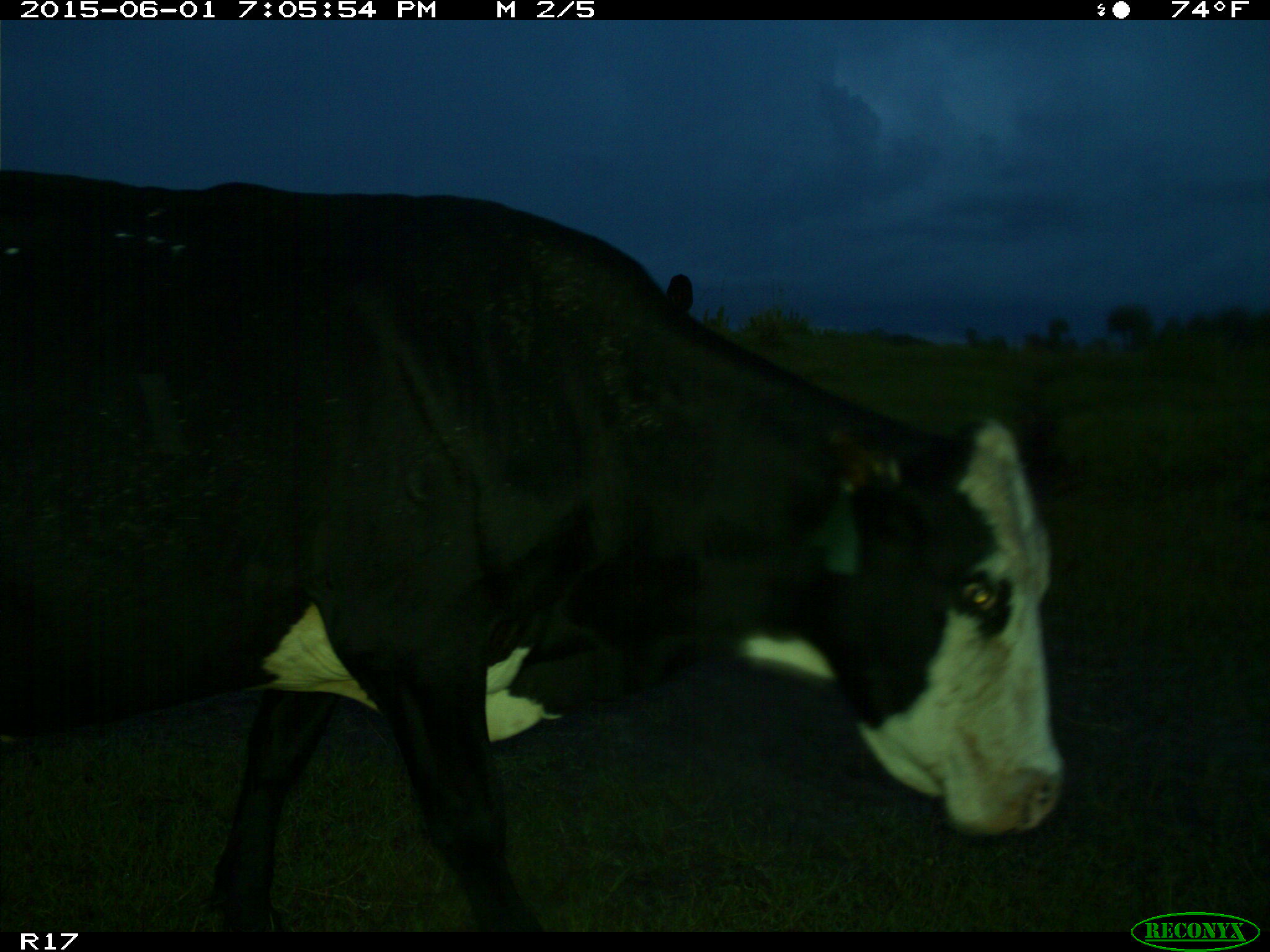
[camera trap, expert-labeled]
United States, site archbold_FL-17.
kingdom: Animalia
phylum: Chordata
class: Mammalia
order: Artiodactyla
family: Bovidae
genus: Bos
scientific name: Bos taurus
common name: domestic cow